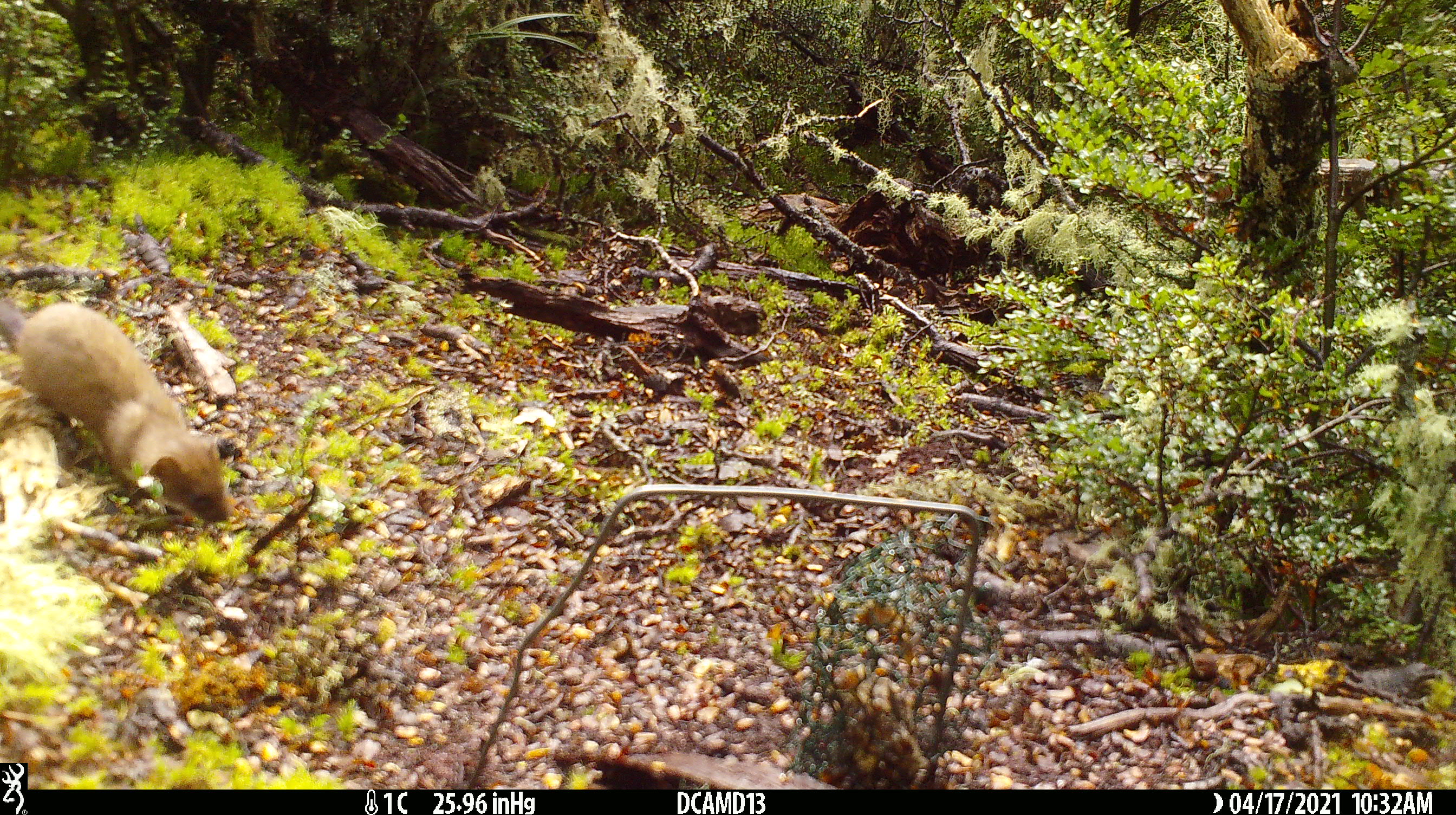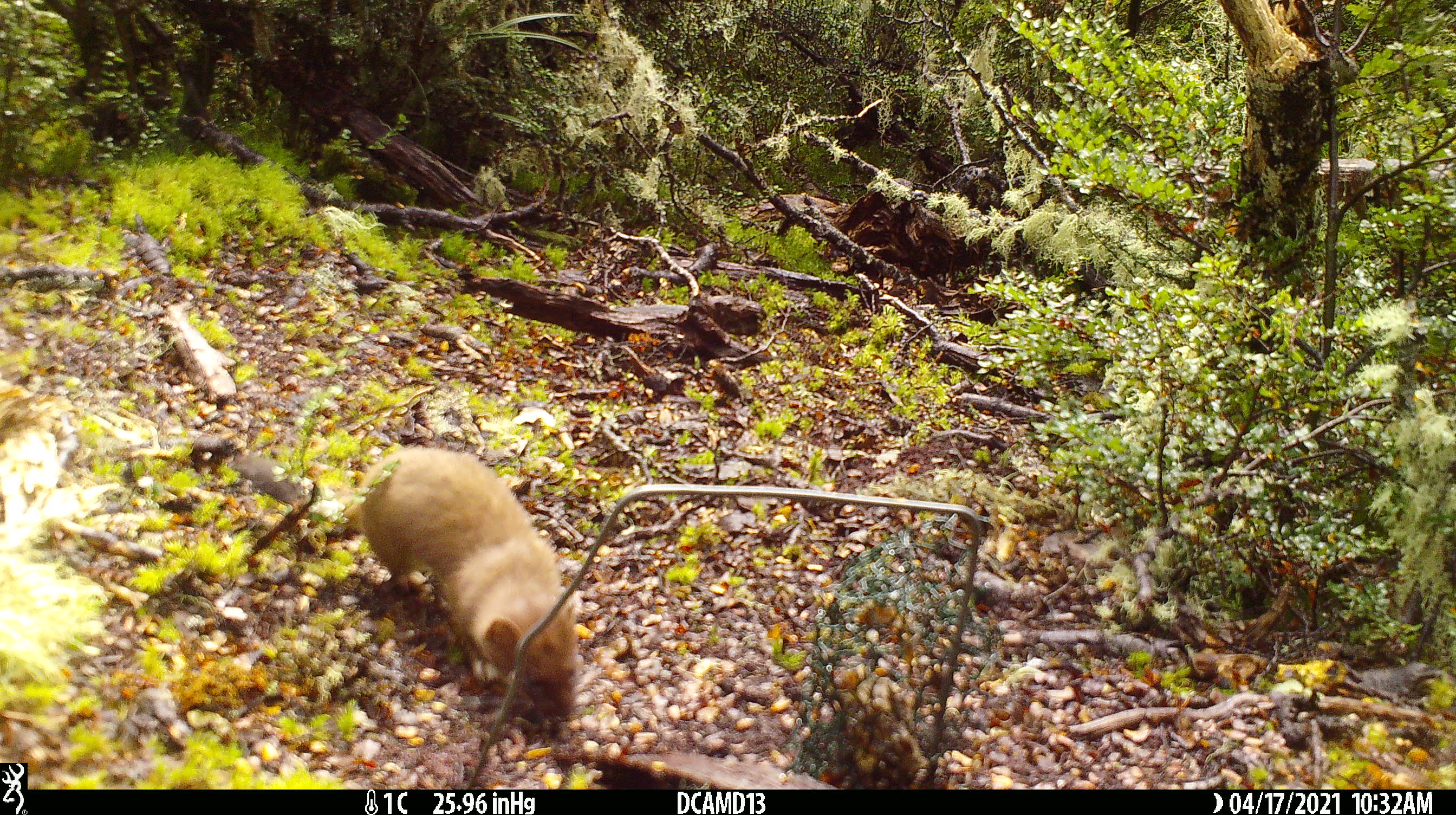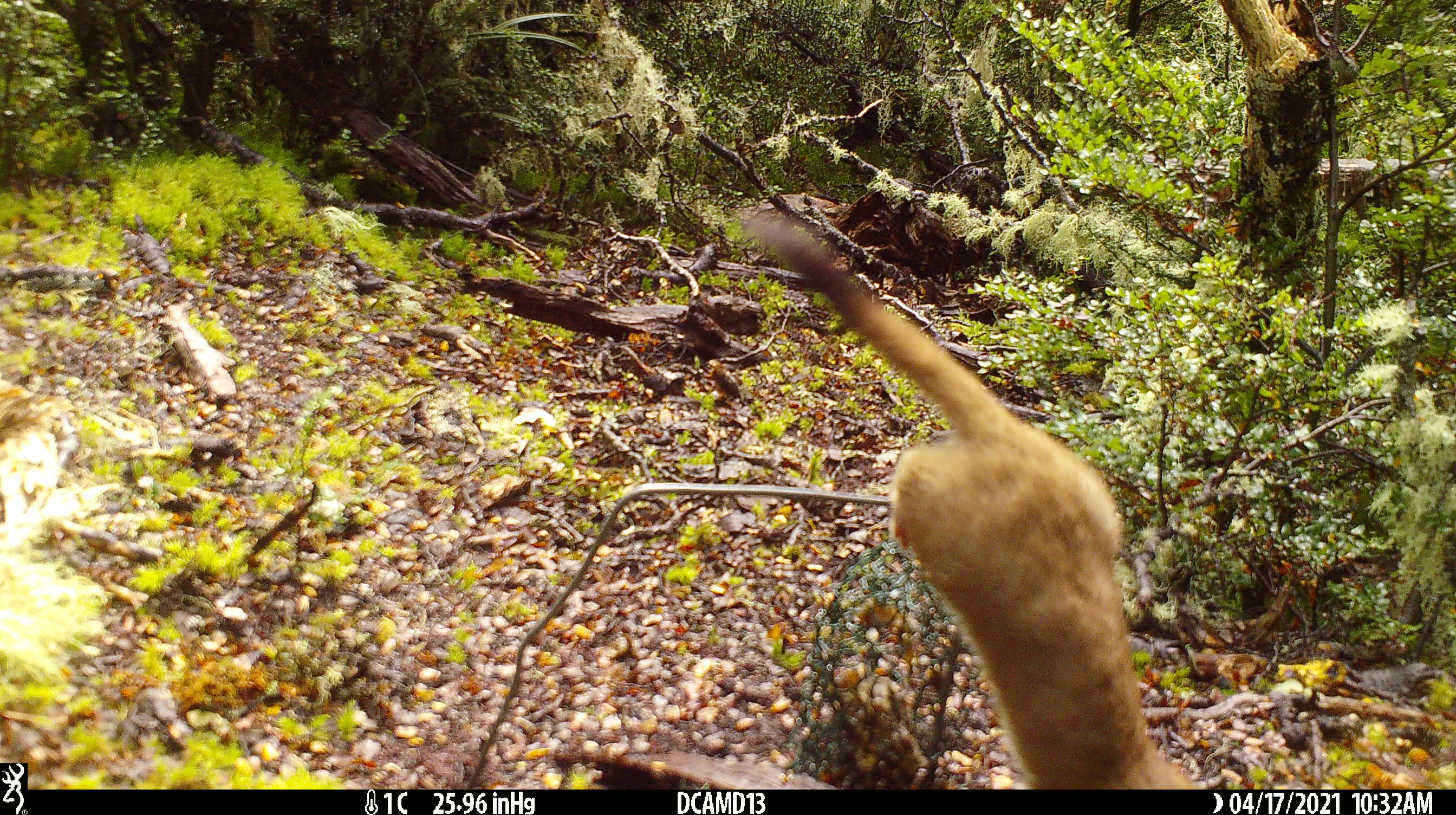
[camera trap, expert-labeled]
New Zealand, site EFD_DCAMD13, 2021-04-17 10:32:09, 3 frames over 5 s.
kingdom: Animalia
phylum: Chordata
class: Mammalia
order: Carnivora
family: Mustelidae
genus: Mustela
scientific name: Mustela erminea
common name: stoat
Stoat (Mustela erminea).